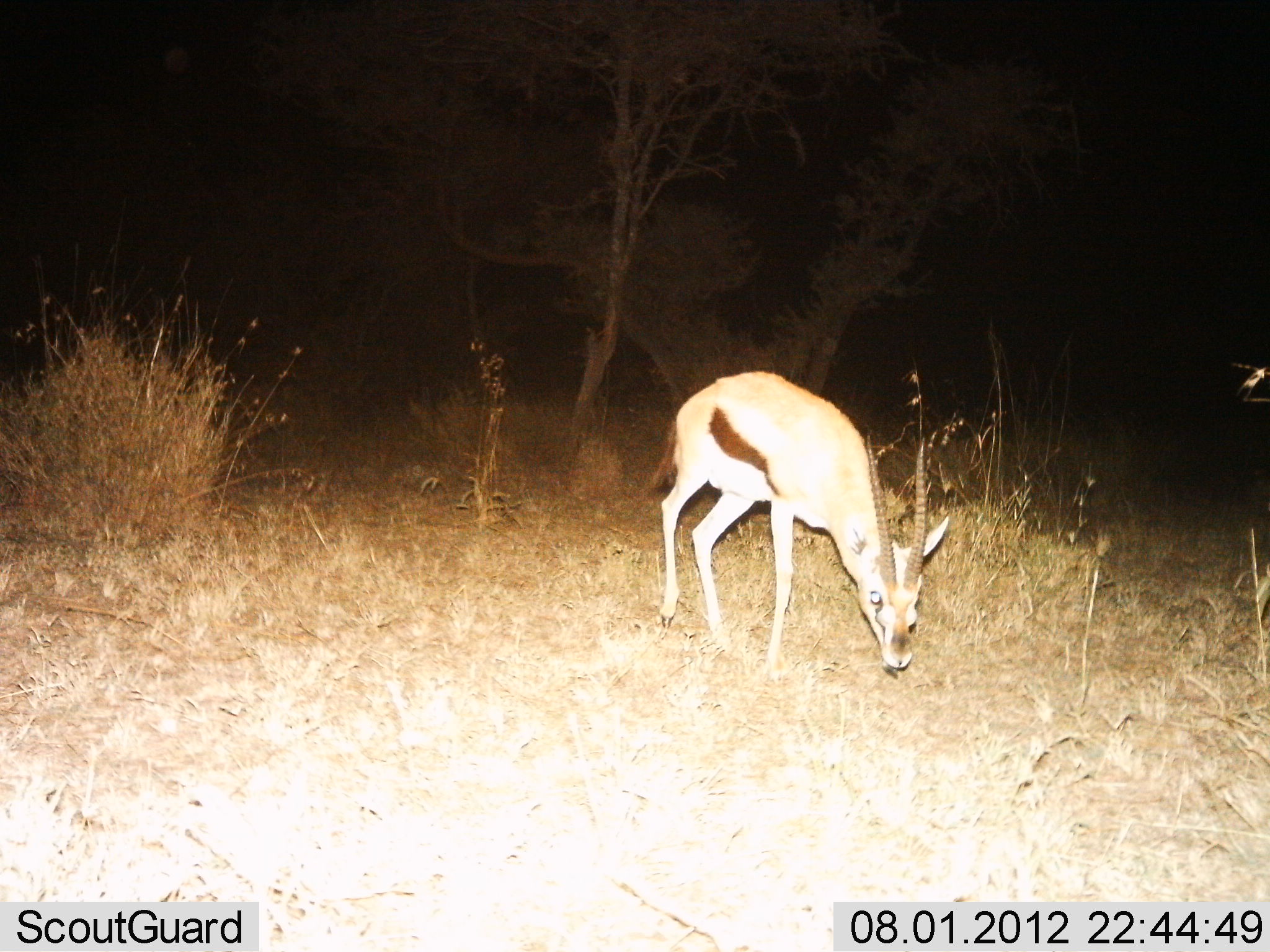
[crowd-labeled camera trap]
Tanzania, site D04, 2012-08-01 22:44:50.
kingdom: Animalia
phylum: Chordata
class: Mammalia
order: Artiodactyla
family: Bovidae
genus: Eudorcas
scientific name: Eudorcas thomsonii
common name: thomson's gazelle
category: gazellethomsons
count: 1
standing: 20%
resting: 0%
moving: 10%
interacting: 0%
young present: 0%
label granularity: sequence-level